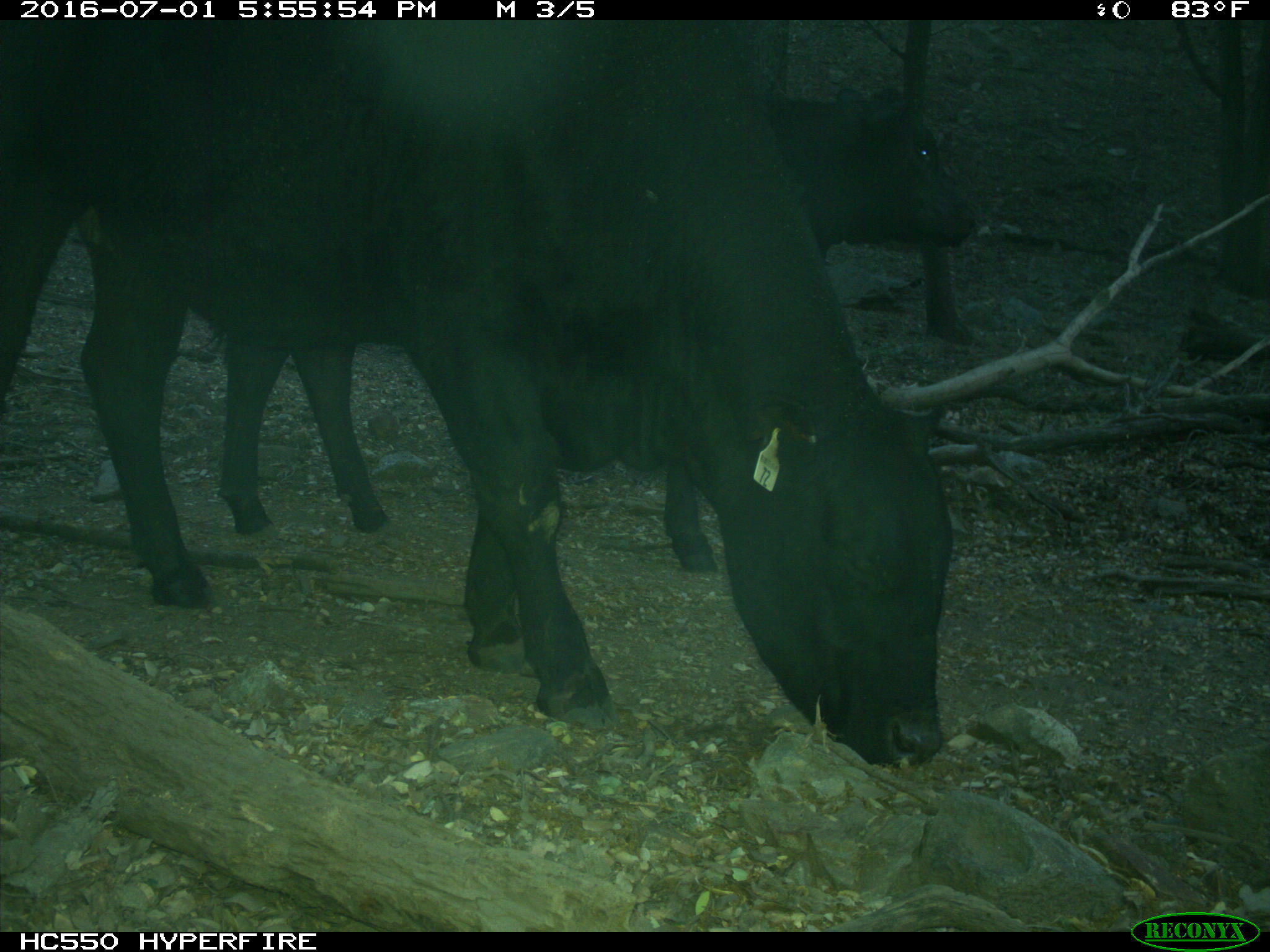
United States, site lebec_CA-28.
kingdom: Animalia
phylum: Chordata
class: Mammalia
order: Artiodactyla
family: Bovidae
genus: Bos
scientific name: Bos taurus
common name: domestic cow